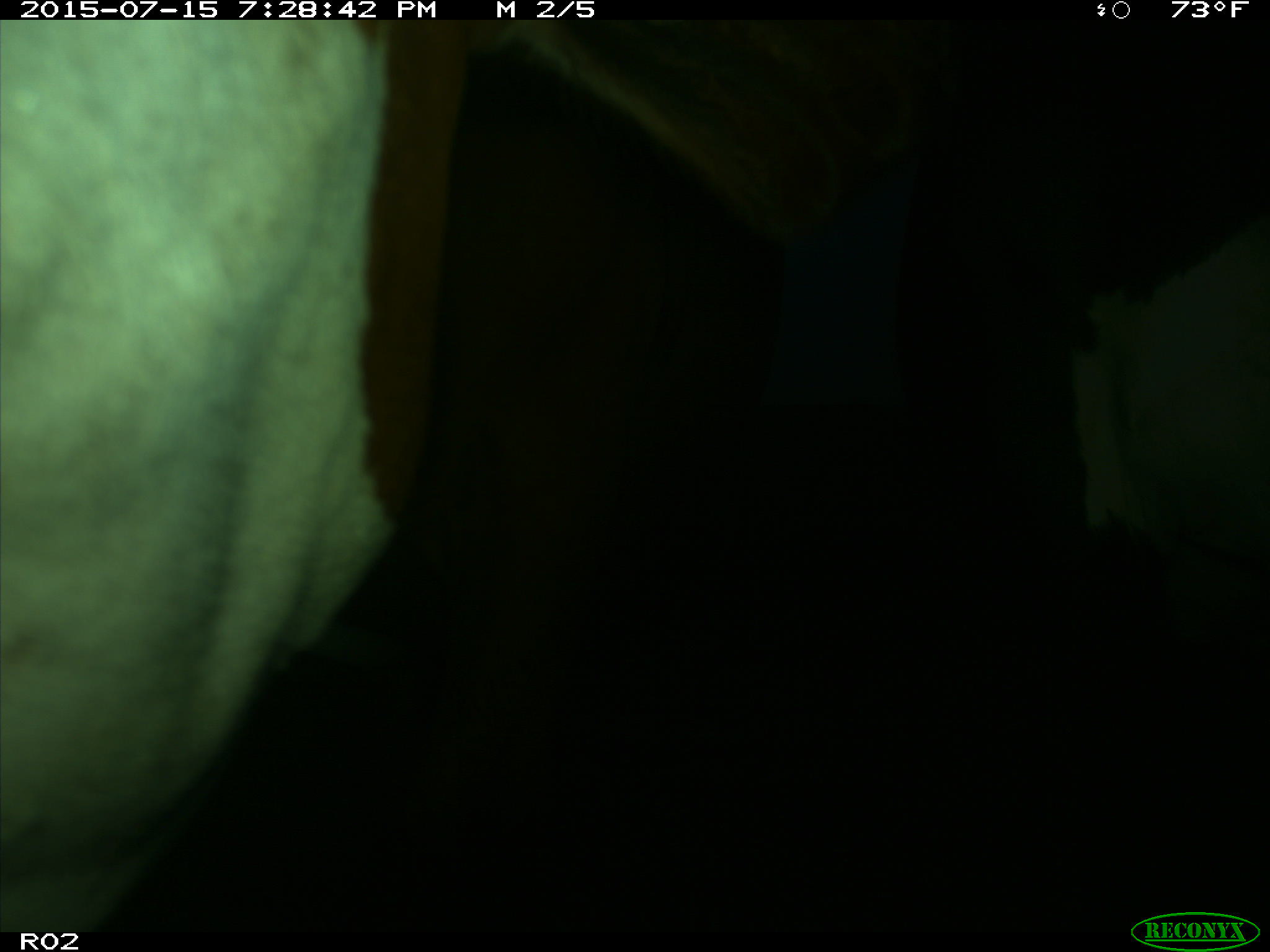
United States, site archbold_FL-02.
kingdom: Animalia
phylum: Chordata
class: Mammalia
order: Artiodactyla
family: Bovidae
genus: Bos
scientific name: Bos taurus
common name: domestic cow